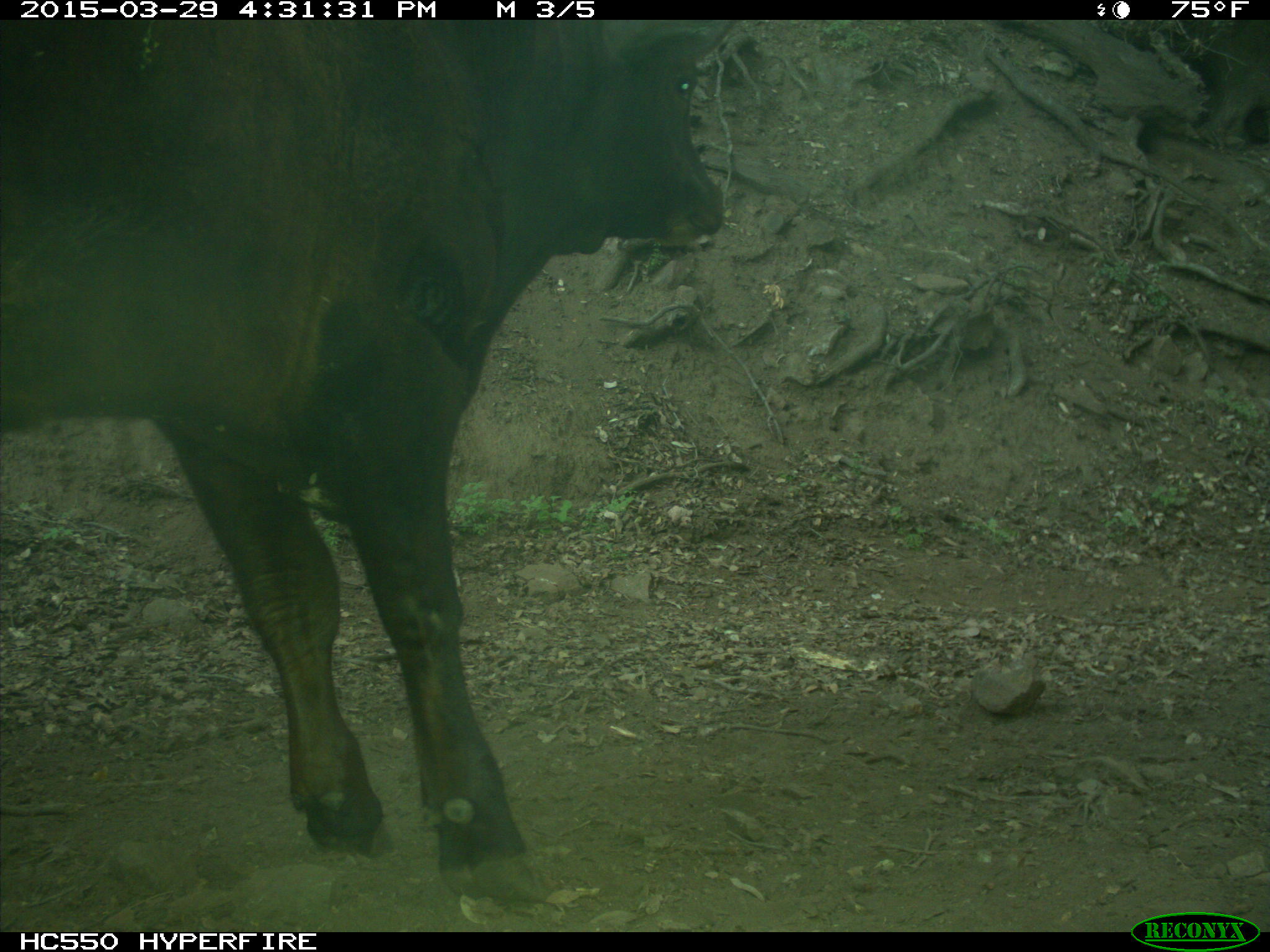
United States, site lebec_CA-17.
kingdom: Animalia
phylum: Chordata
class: Mammalia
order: Artiodactyla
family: Bovidae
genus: Bos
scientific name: Bos taurus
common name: domestic cow